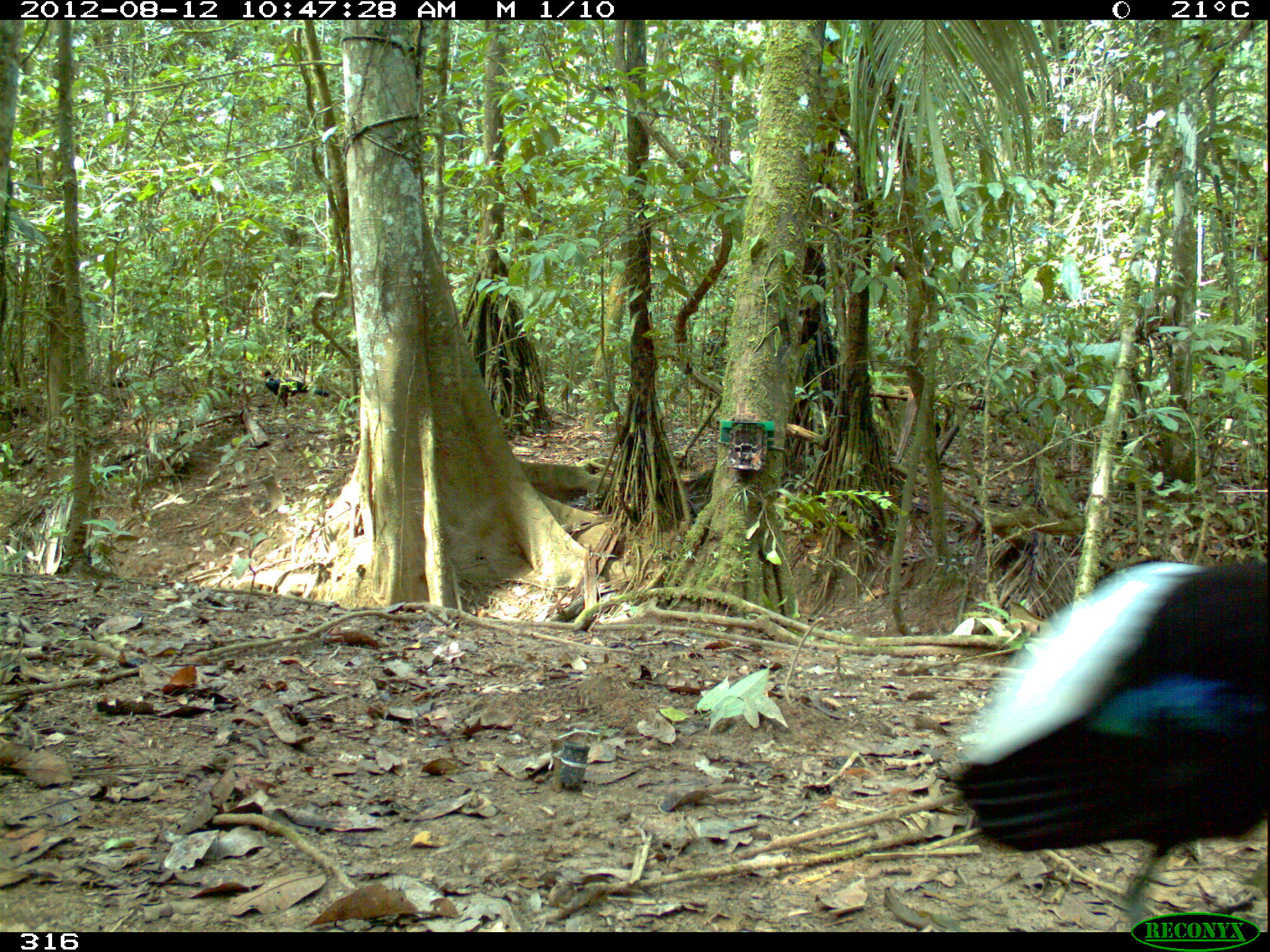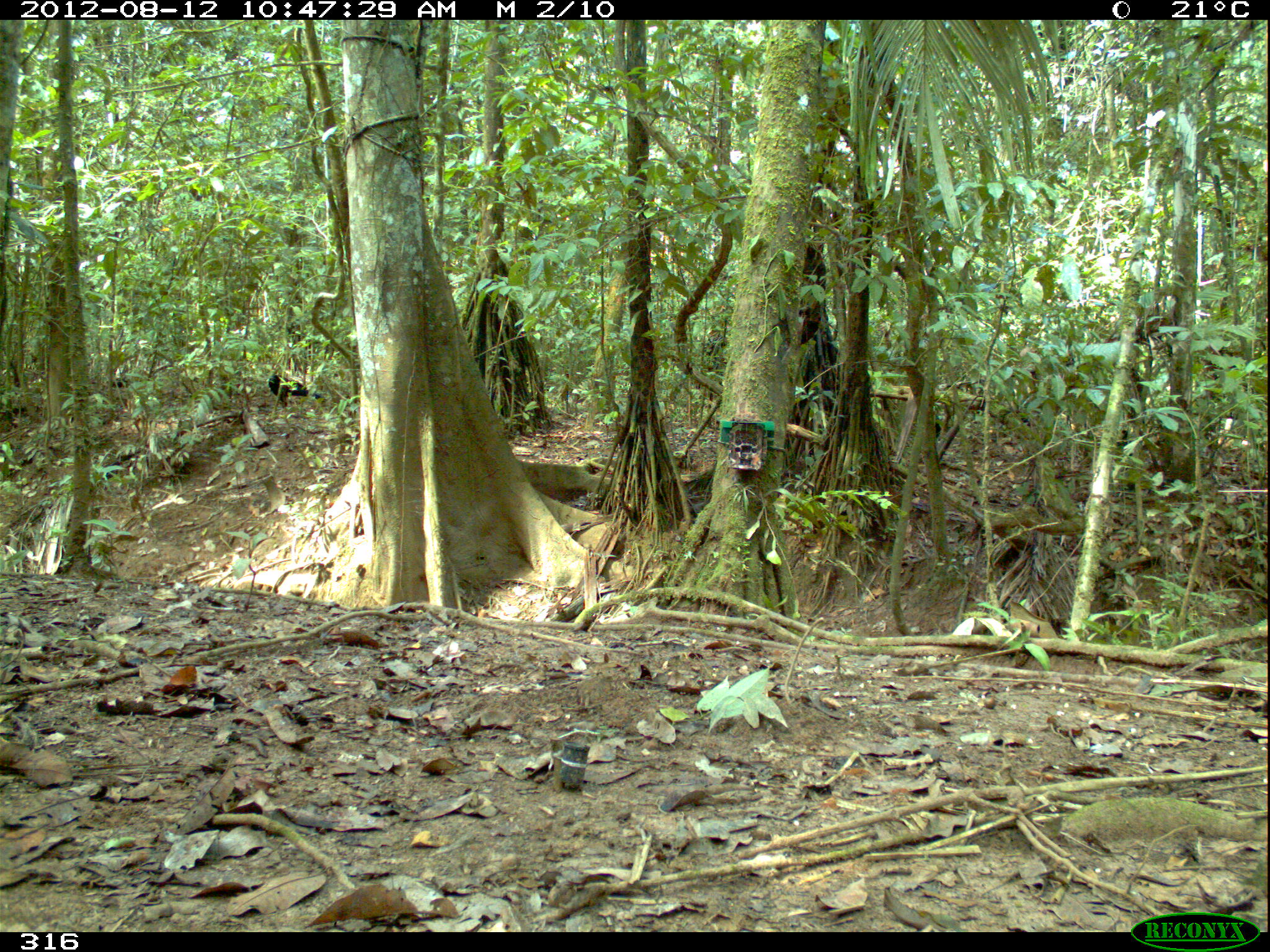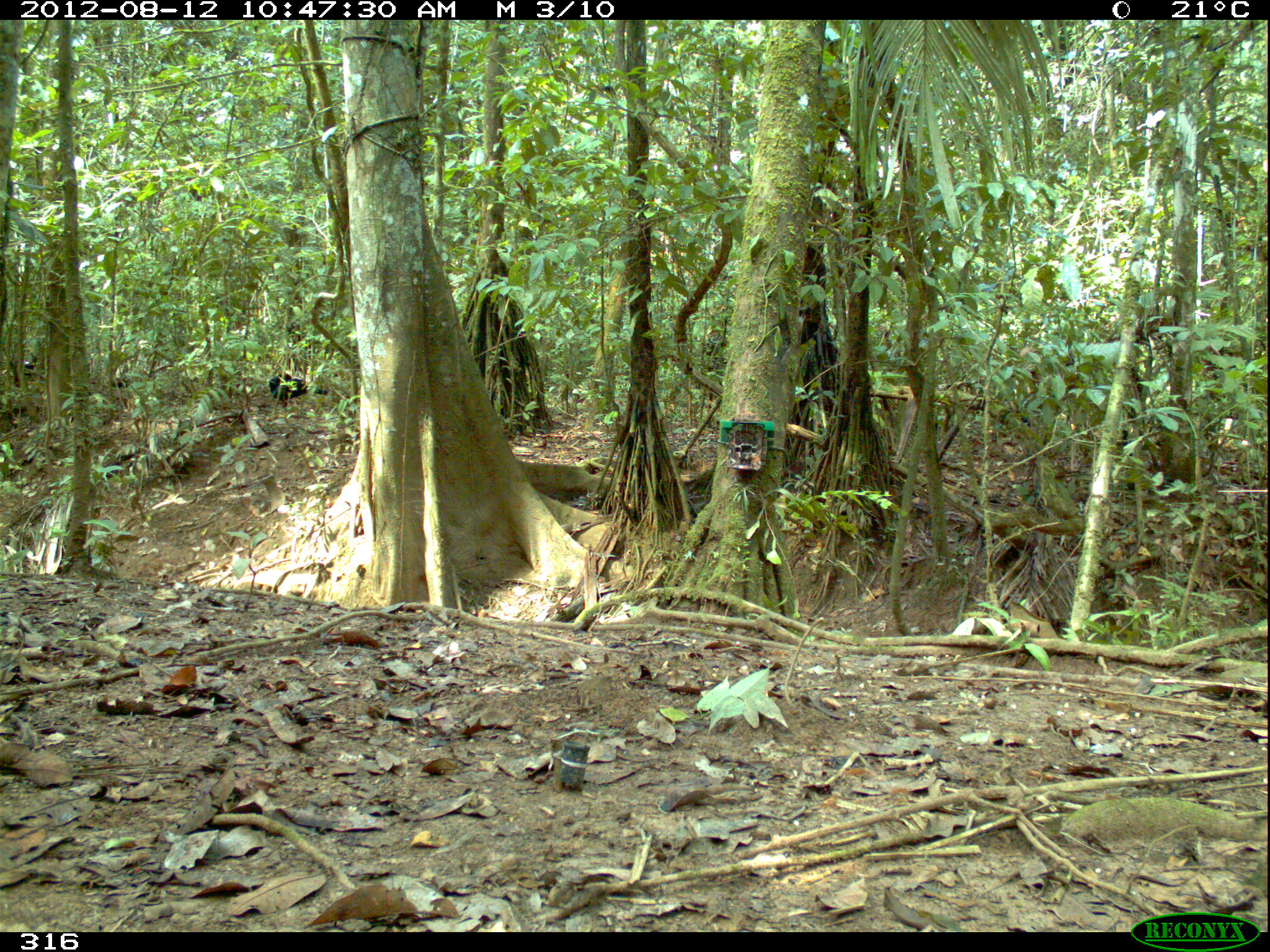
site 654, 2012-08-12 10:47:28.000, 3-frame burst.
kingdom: Animalia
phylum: Chordata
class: Aves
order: Gruiformes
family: Psophiidae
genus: Psophia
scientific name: Psophia leucoptera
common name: pale-winged trumpeter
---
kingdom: Animalia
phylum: Chordata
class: Aves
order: Galliformes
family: Cracidae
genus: Mitu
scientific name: Mitu tuberosum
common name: razor-billed curassow